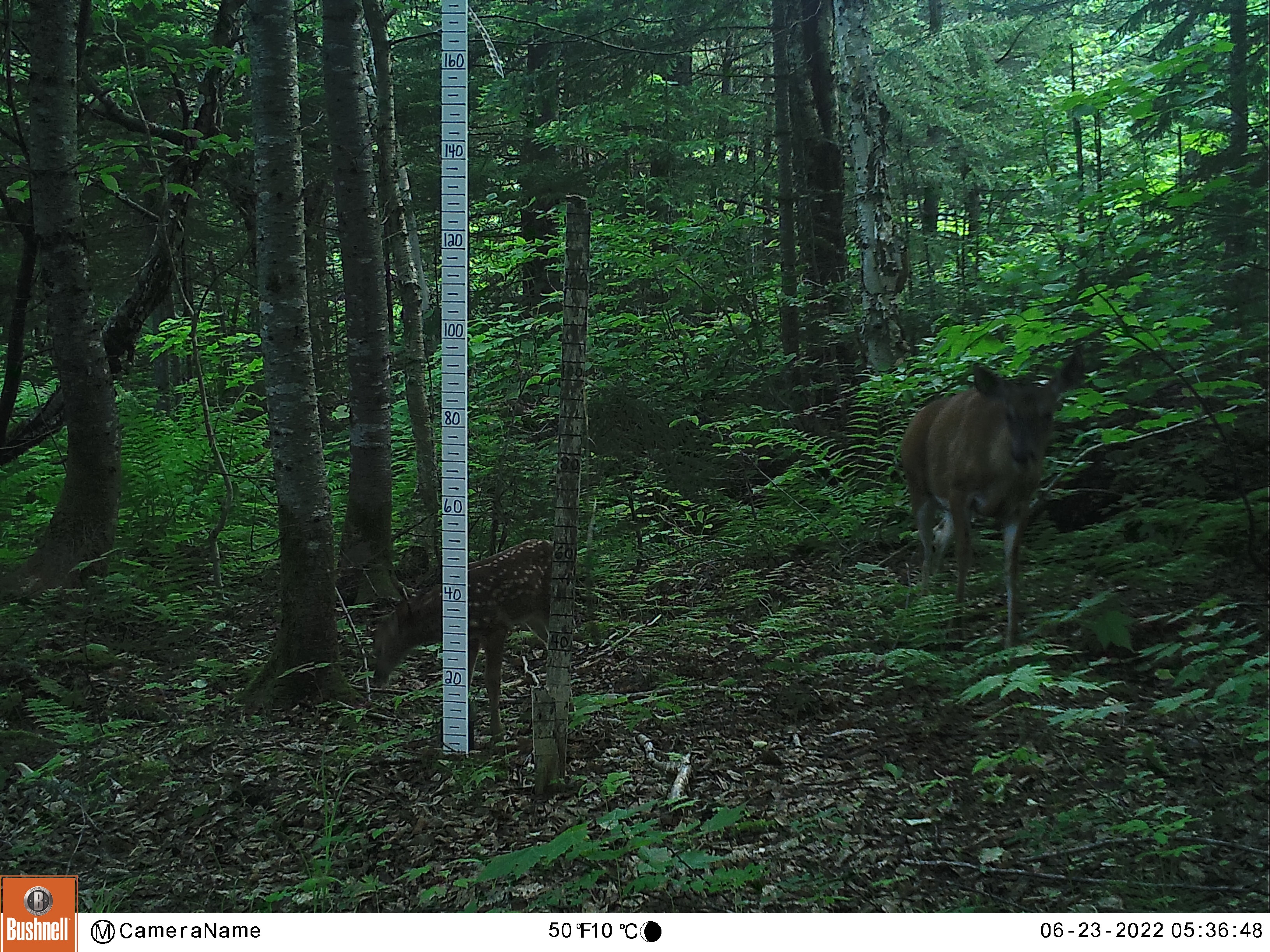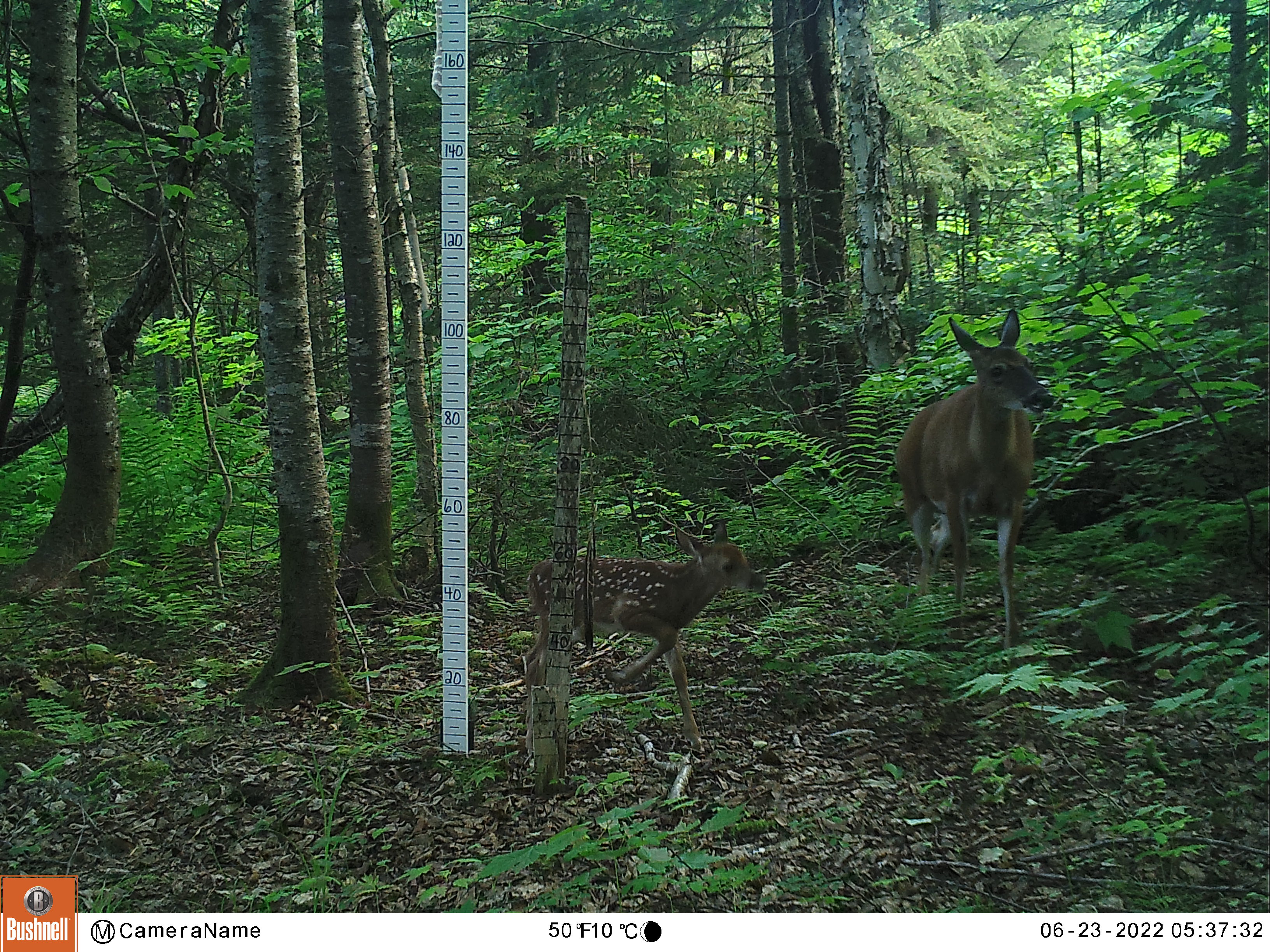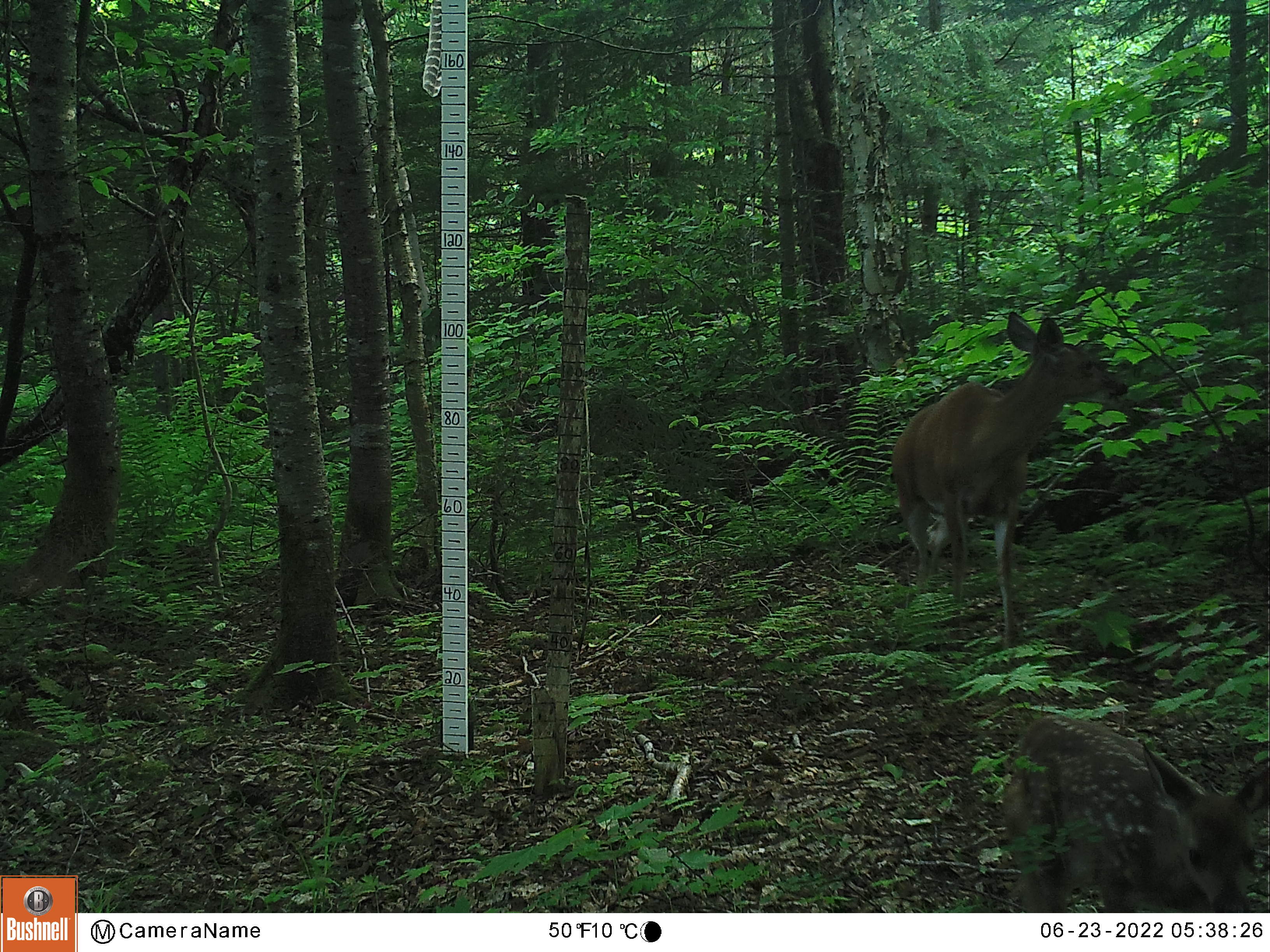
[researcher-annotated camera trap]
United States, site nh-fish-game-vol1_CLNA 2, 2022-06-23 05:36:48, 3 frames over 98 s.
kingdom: Animalia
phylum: Chordata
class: Mammalia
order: Artiodactyla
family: Cervidae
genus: Odocoileus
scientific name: Odocoileus virginianus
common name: white-tailed deer